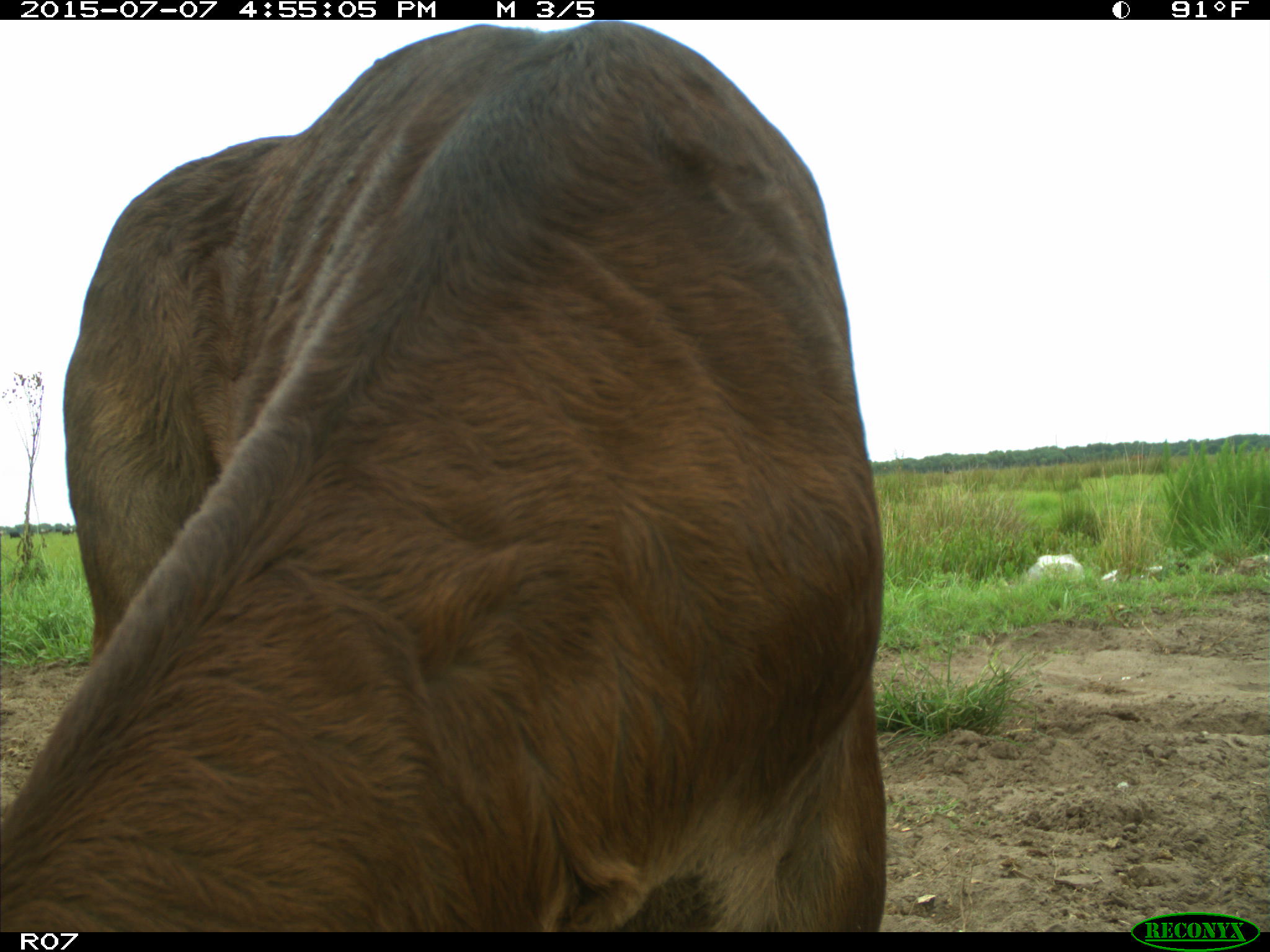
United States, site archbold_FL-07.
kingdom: Animalia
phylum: Chordata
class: Mammalia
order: Artiodactyla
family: Bovidae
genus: Bos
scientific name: Bos taurus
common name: domestic cow